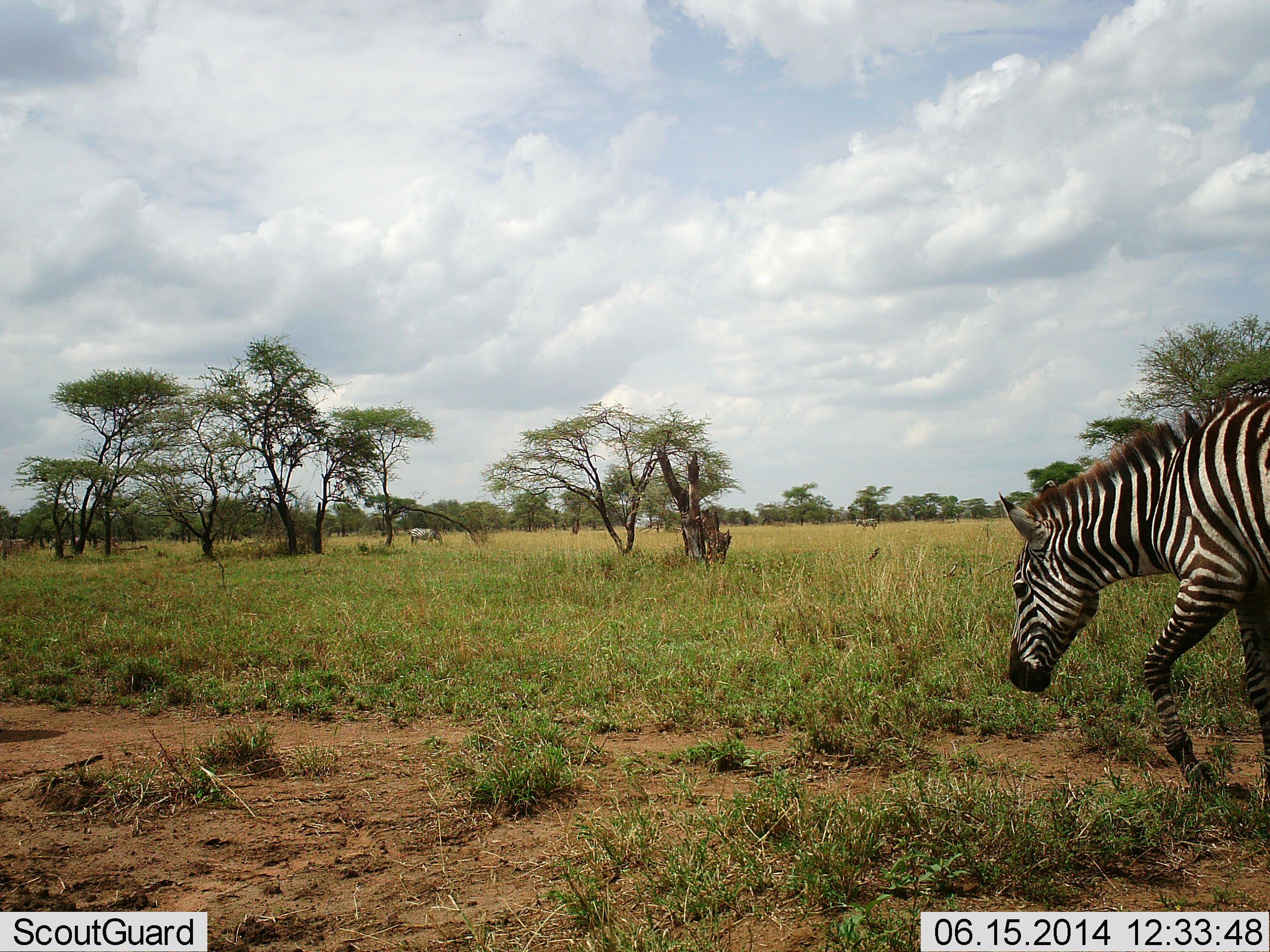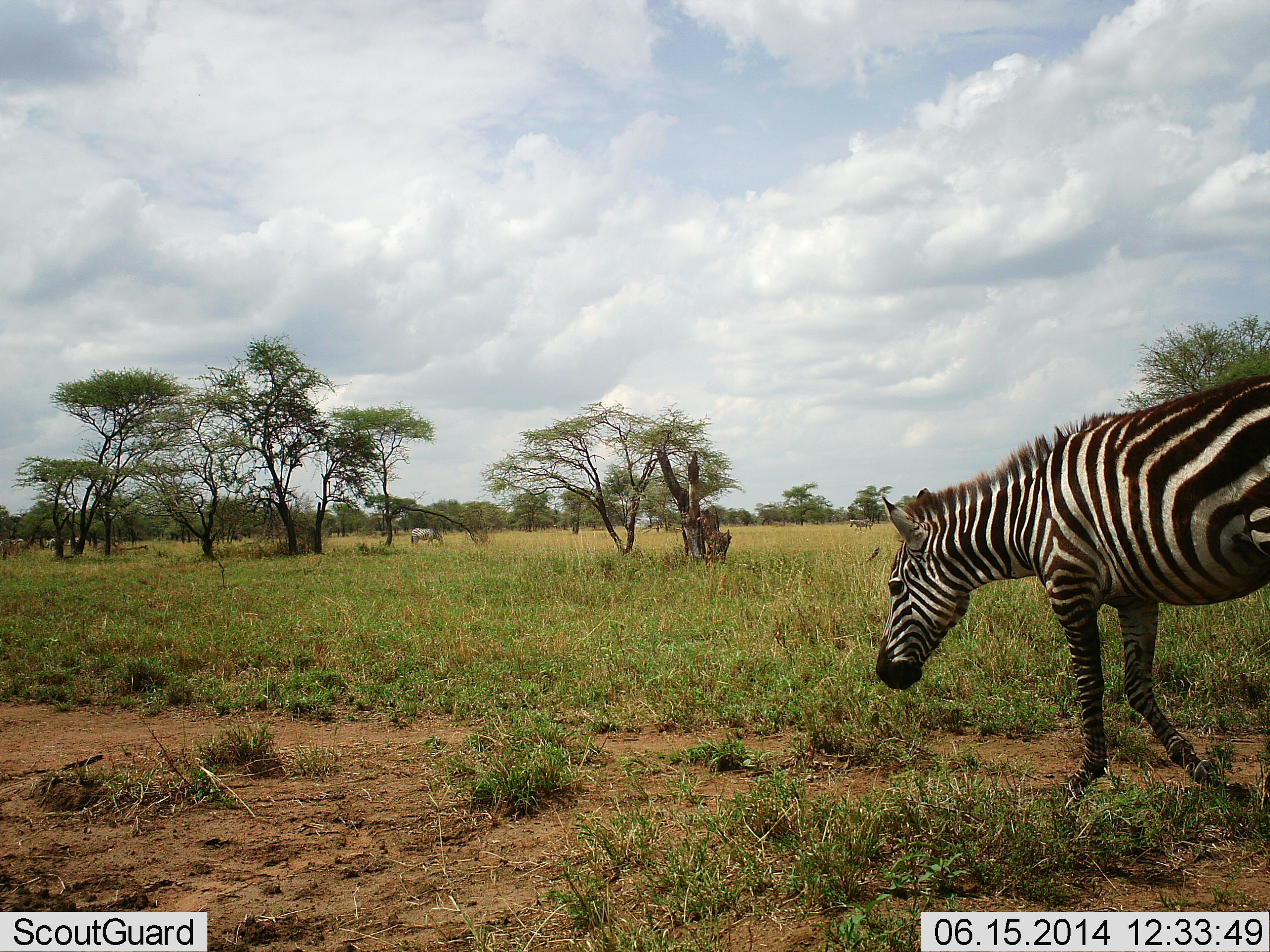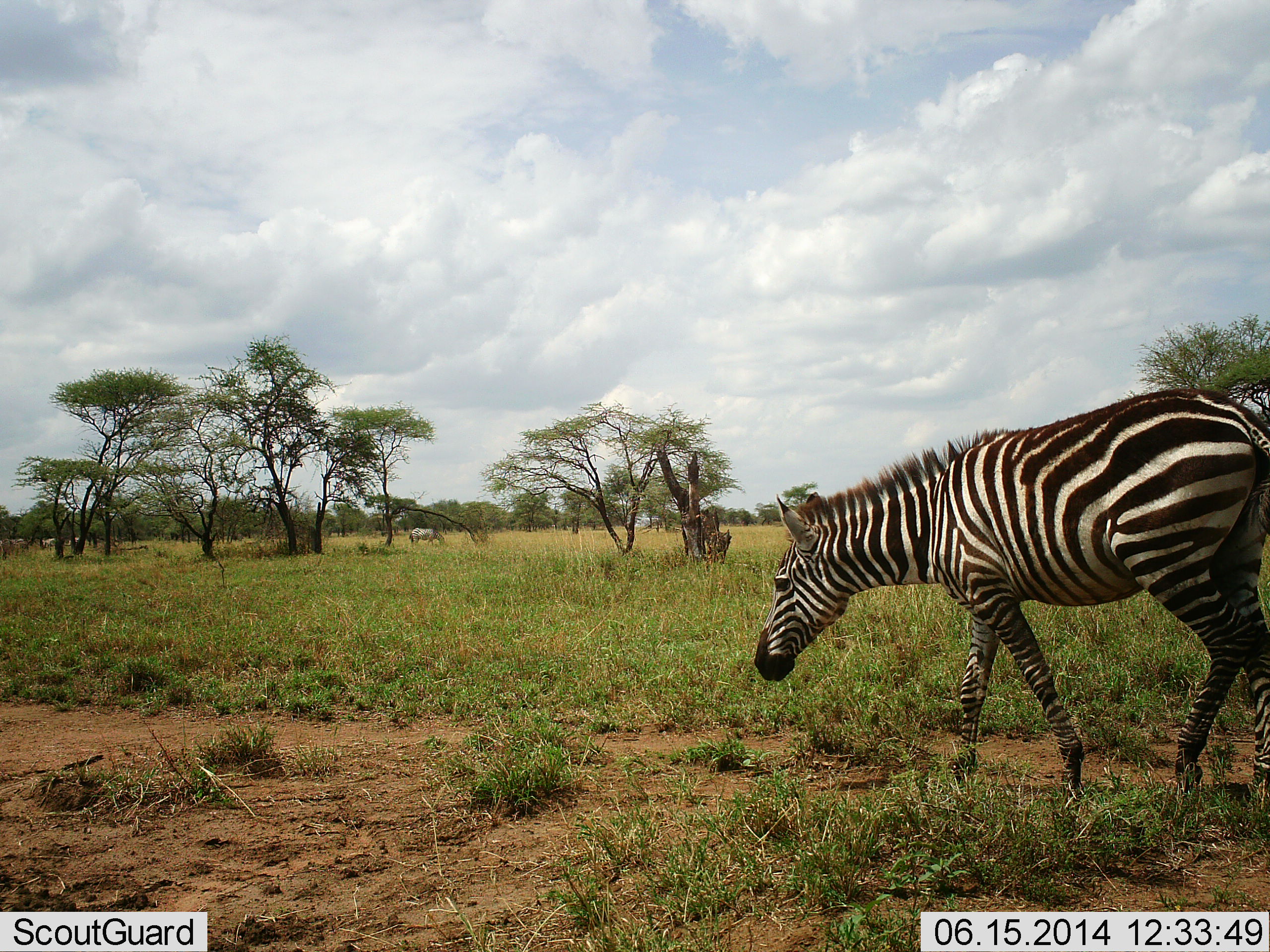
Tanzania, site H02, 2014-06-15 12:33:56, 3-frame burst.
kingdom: Animalia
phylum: Chordata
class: Mammalia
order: Perissodactyla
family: Equidae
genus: Equus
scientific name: Equus quagga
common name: plains zebra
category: zebra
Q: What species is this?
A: Zebra (plains zebra) (Equus quagga).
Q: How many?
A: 1.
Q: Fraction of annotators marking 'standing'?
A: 30%.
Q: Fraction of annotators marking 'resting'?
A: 0%.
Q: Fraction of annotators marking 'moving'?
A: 100%.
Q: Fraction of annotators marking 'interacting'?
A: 0%.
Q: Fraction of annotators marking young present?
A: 0%.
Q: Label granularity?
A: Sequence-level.